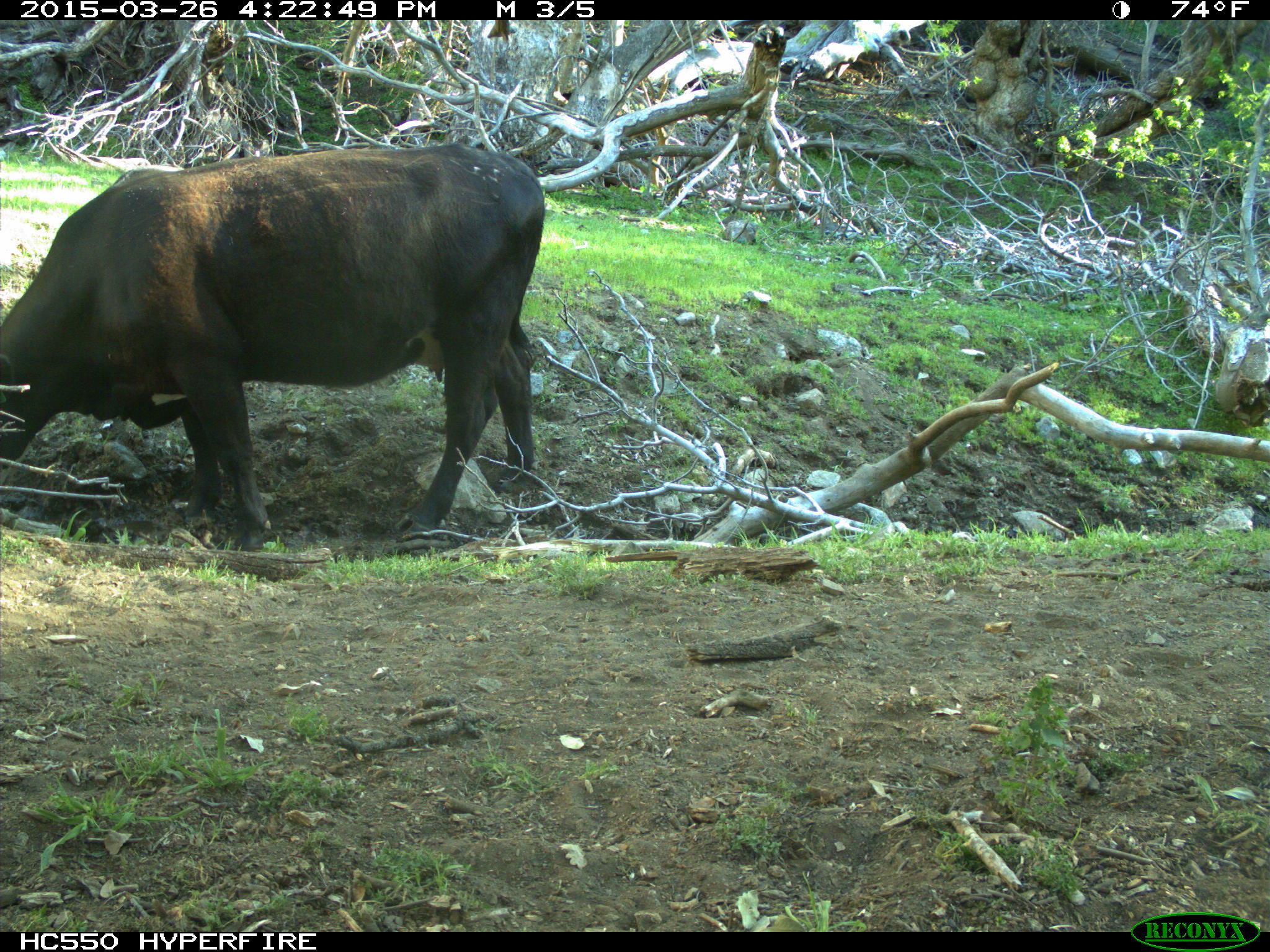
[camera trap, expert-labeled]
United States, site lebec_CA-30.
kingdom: Animalia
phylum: Chordata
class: Mammalia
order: Artiodactyla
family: Bovidae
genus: Bos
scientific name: Bos taurus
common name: domestic cow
Bos taurus (domestic cow).